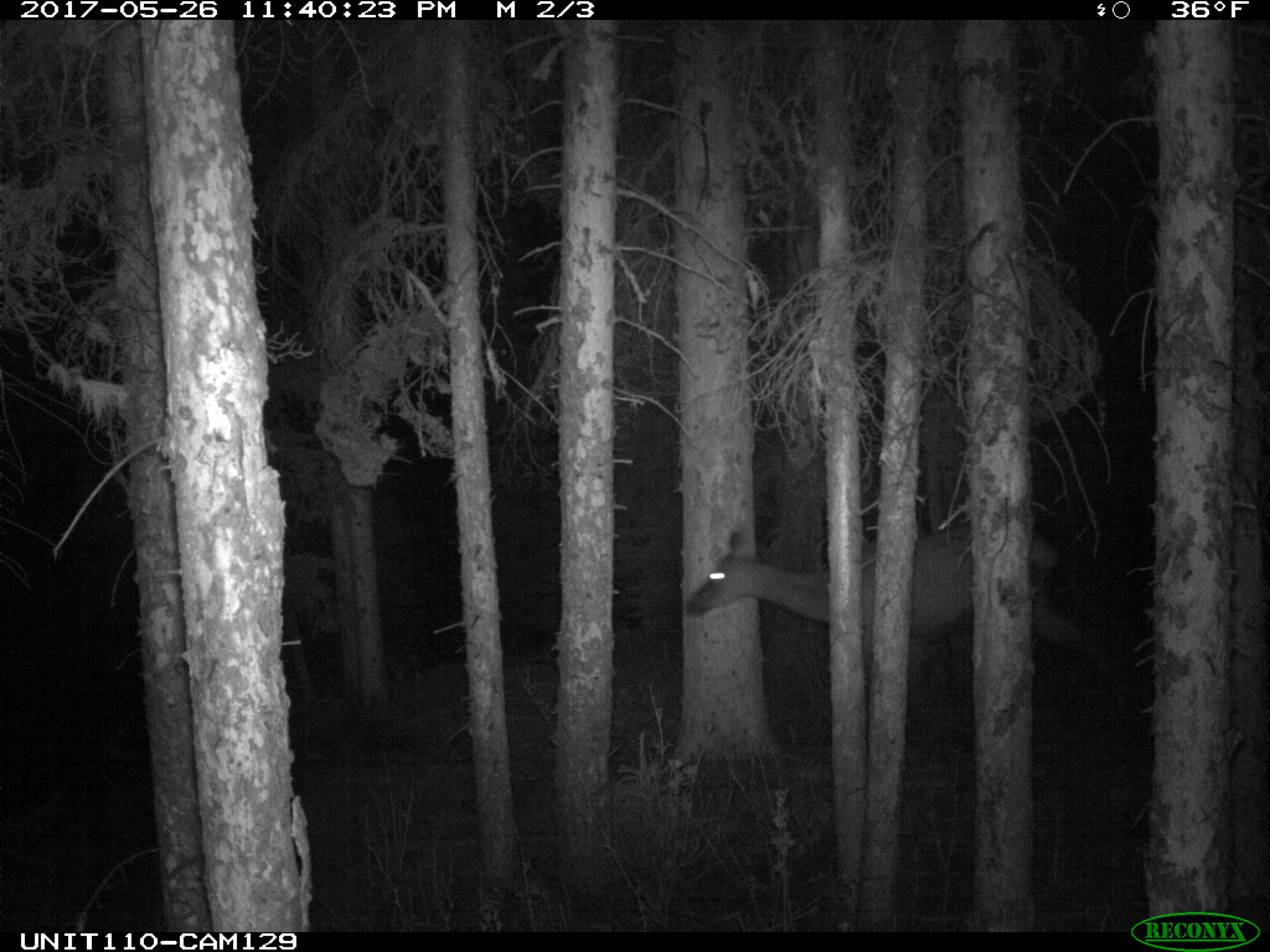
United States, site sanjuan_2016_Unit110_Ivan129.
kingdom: Animalia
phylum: Chordata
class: Mammalia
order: Artiodactyla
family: Cervidae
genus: Cervus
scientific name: Cervus elaphus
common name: red deer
Cervus elaphus (red deer).